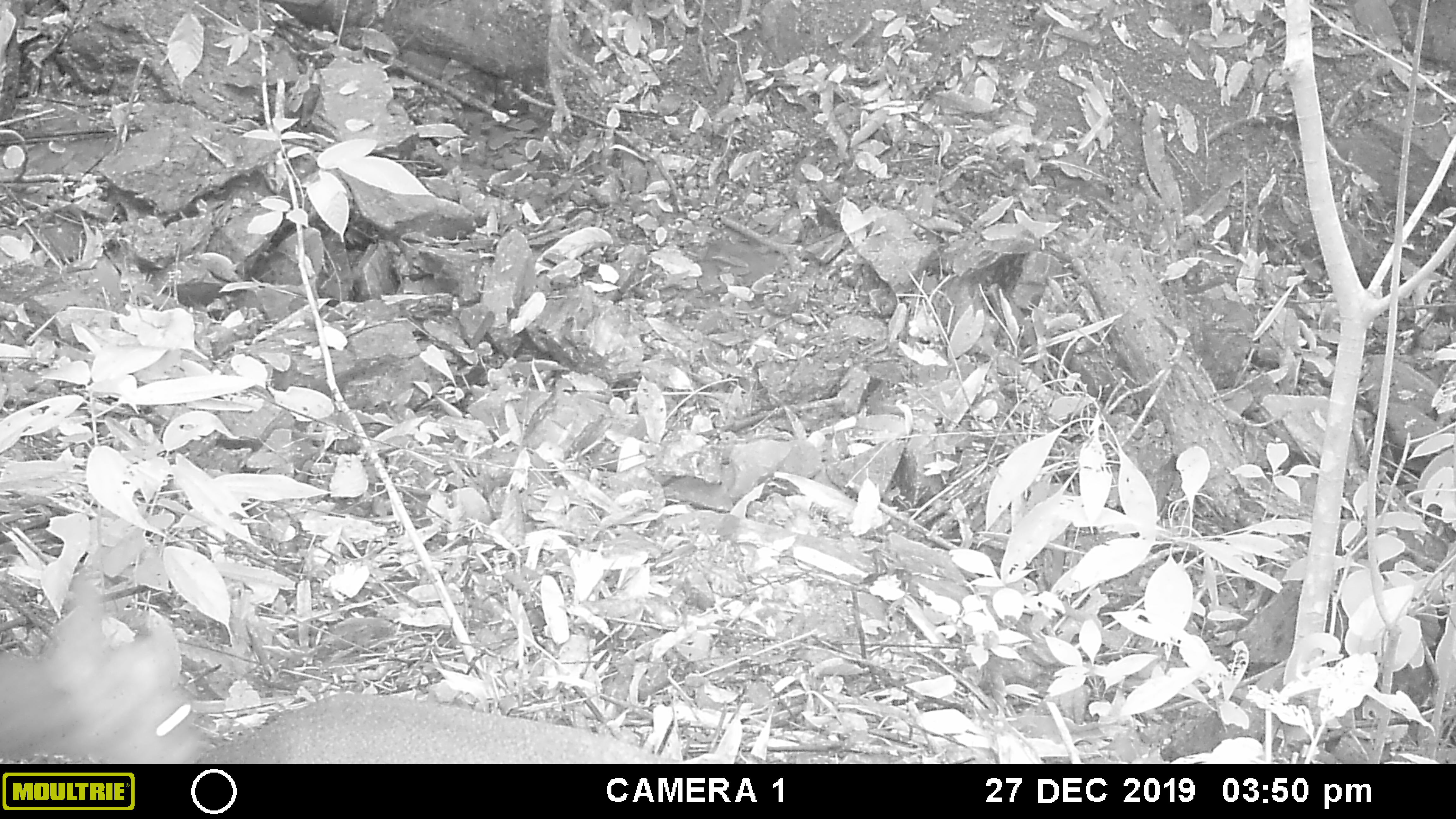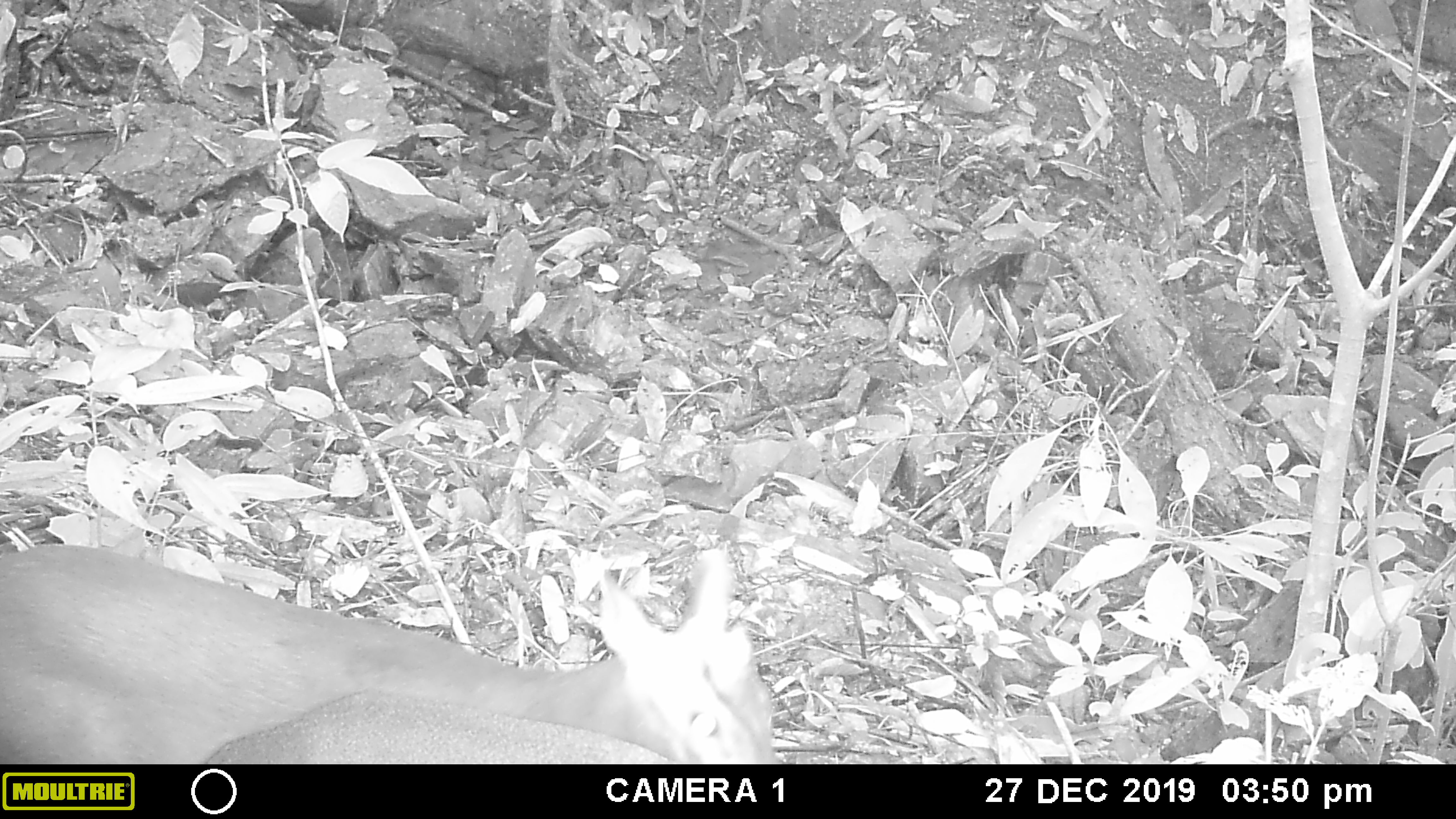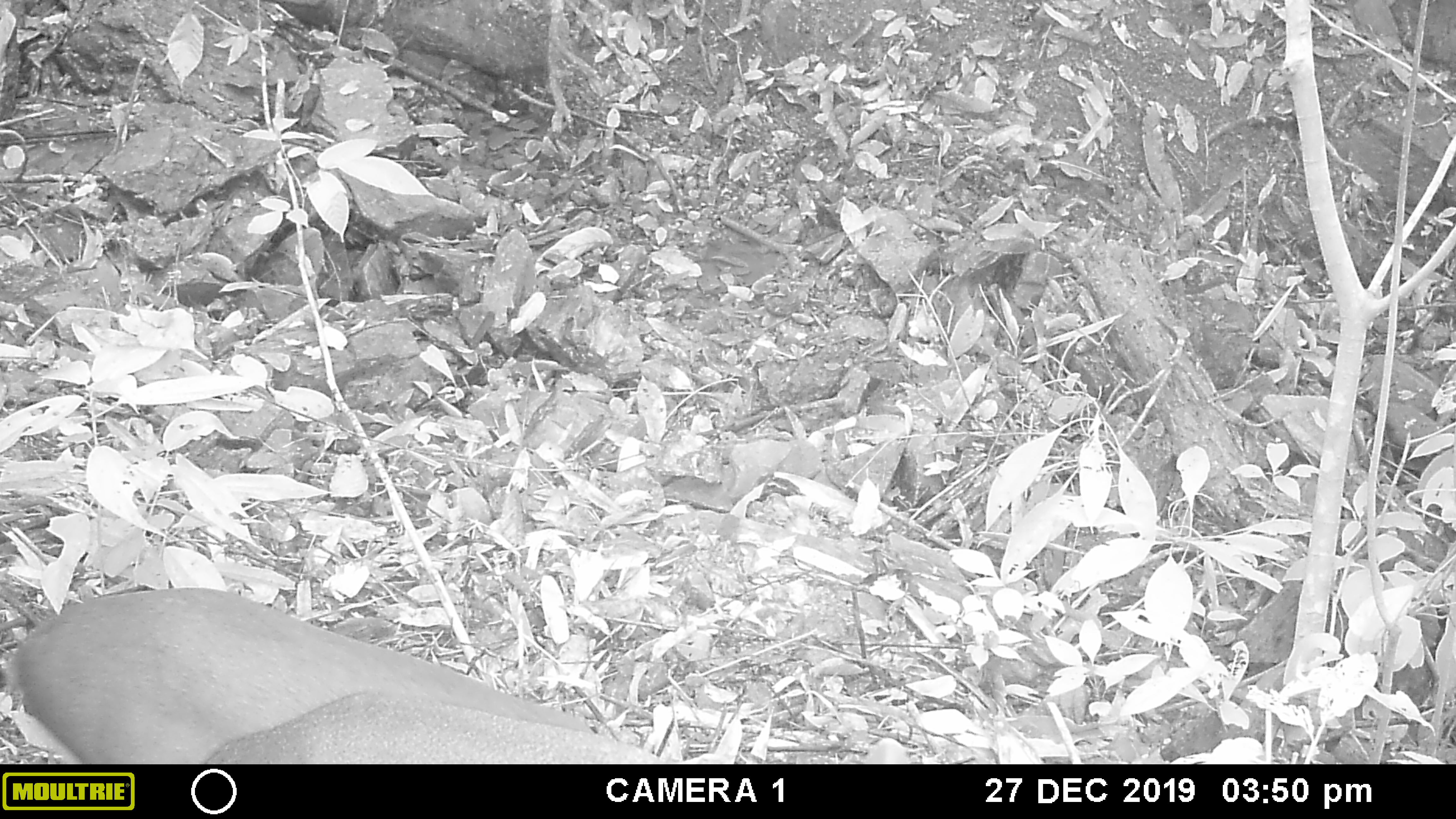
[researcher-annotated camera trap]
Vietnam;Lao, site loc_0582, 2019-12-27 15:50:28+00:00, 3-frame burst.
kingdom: Animalia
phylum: Chordata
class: Mammalia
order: Artiodactyla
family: Cervidae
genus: Muntiacus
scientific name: Muntiacus rooseveltorum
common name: roosevelt's muntjac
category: roosevelts muntjac group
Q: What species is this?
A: Roosevelts muntjac group (roosevelt's muntjac) (Muntiacus rooseveltorum).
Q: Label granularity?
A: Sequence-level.